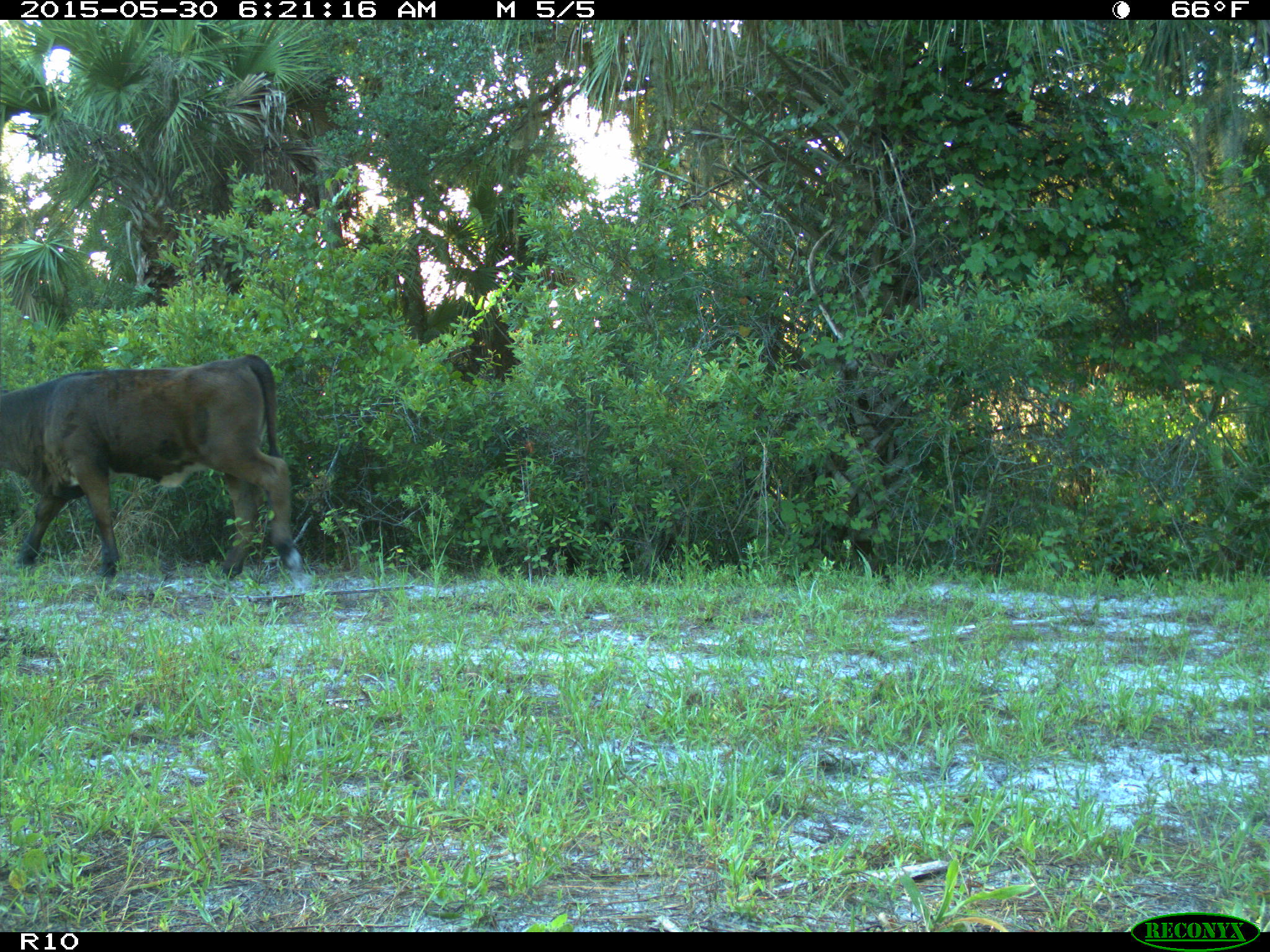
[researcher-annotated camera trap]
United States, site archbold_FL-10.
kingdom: Animalia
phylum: Chordata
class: Mammalia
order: Artiodactyla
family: Bovidae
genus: Bos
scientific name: Bos taurus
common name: domestic cow